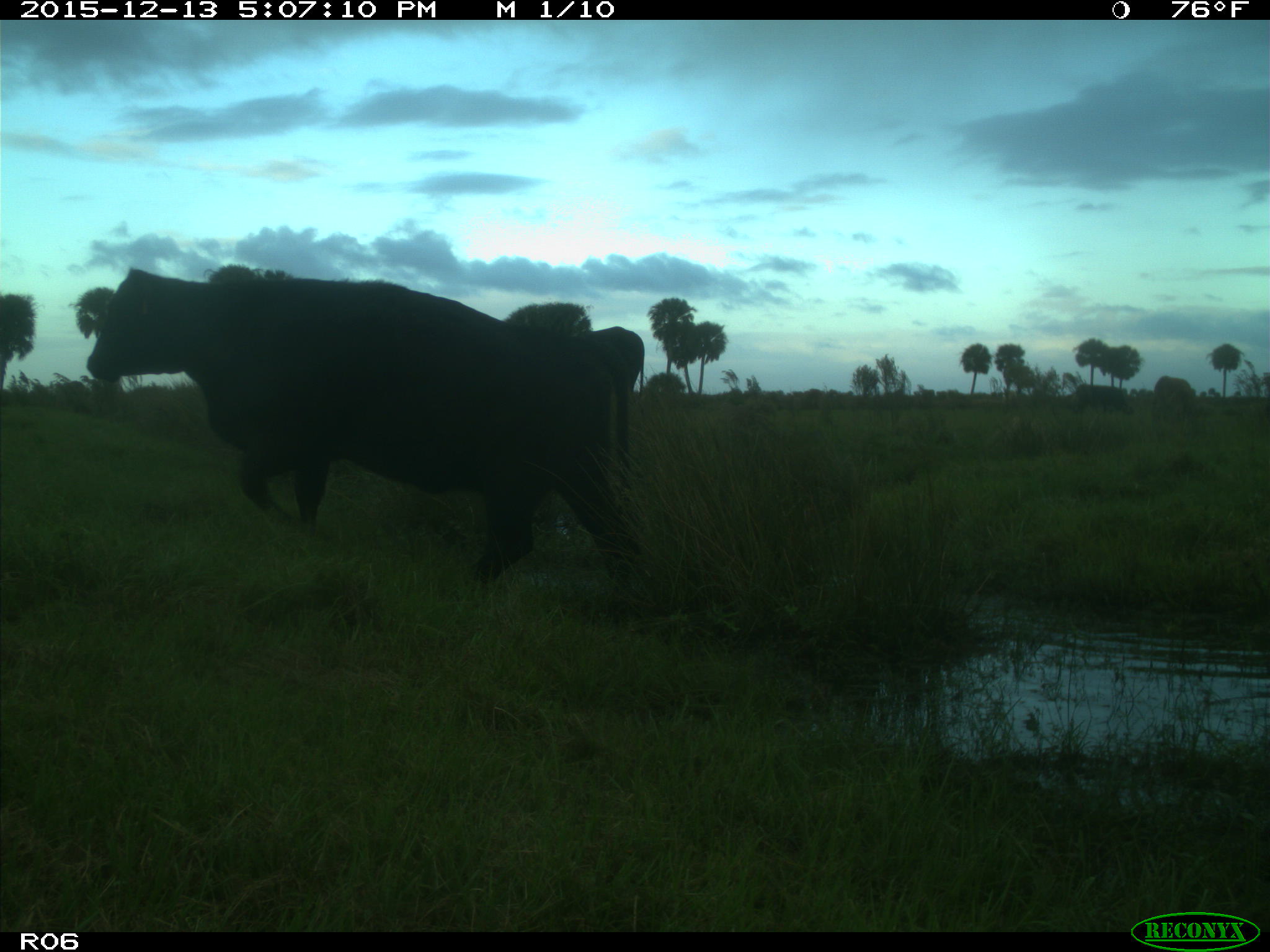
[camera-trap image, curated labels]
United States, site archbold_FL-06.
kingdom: Animalia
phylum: Chordata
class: Mammalia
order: Artiodactyla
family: Bovidae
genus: Bos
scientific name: Bos taurus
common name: domestic cow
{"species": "Bos taurus (domestic cow)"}